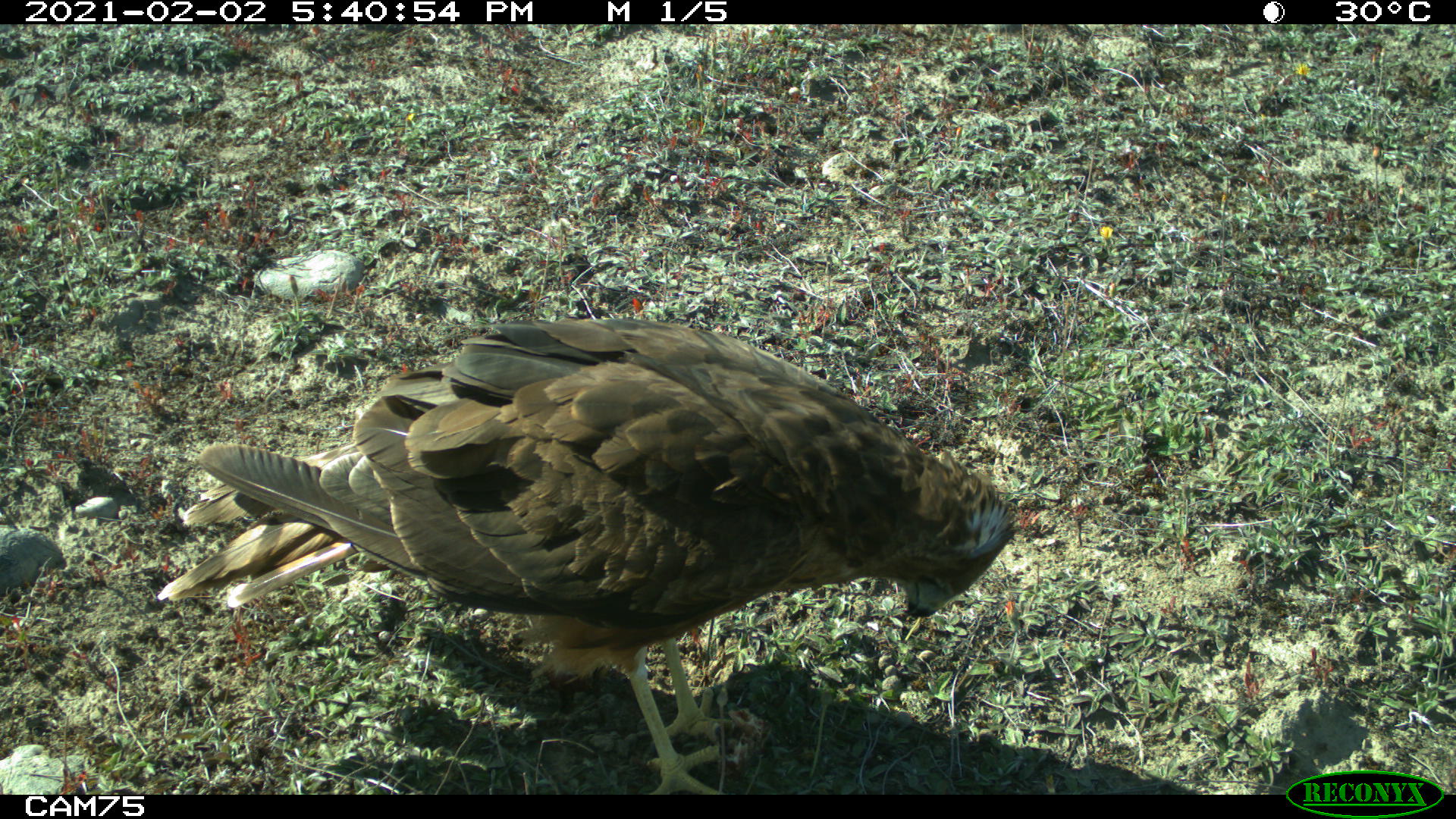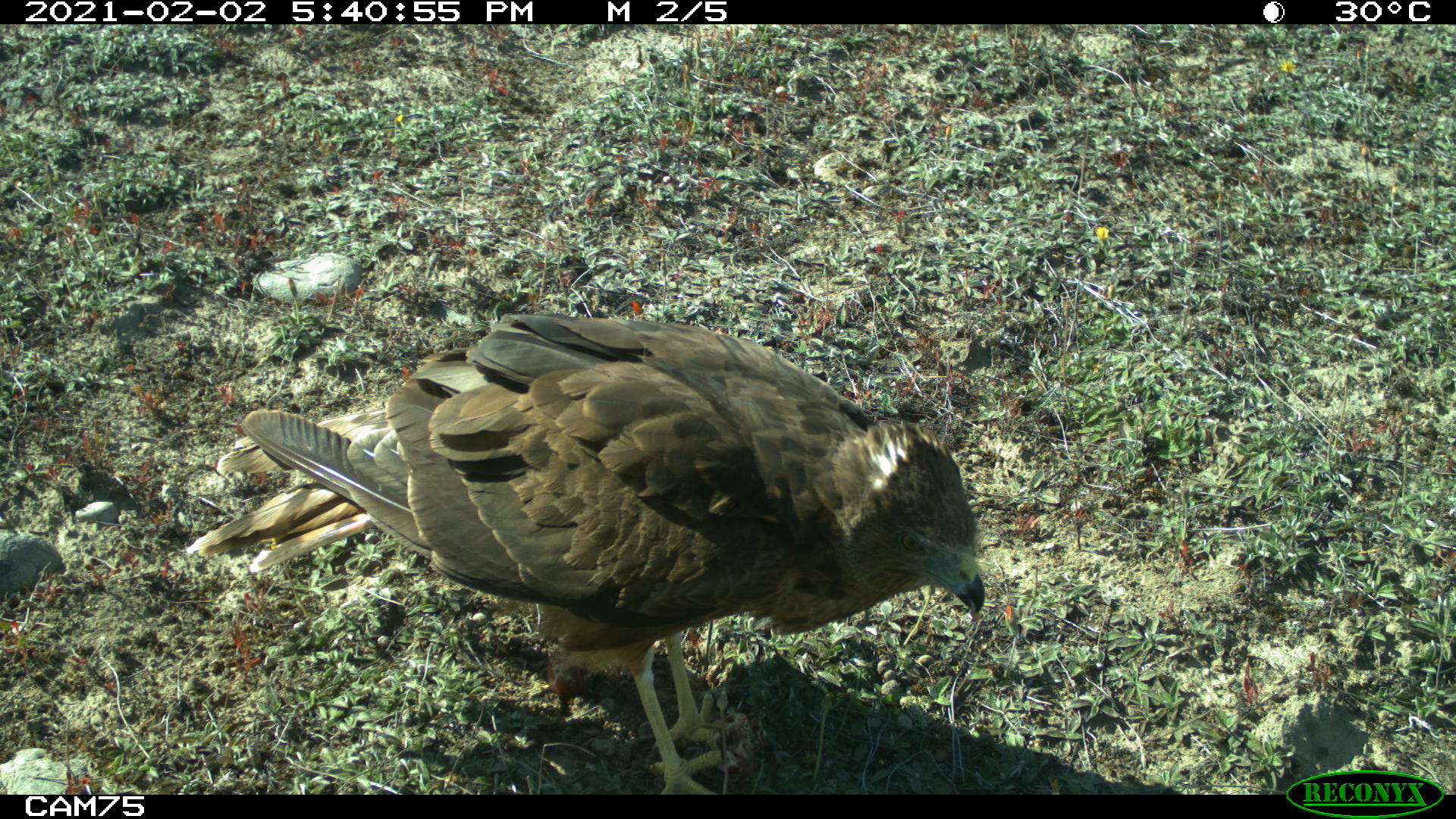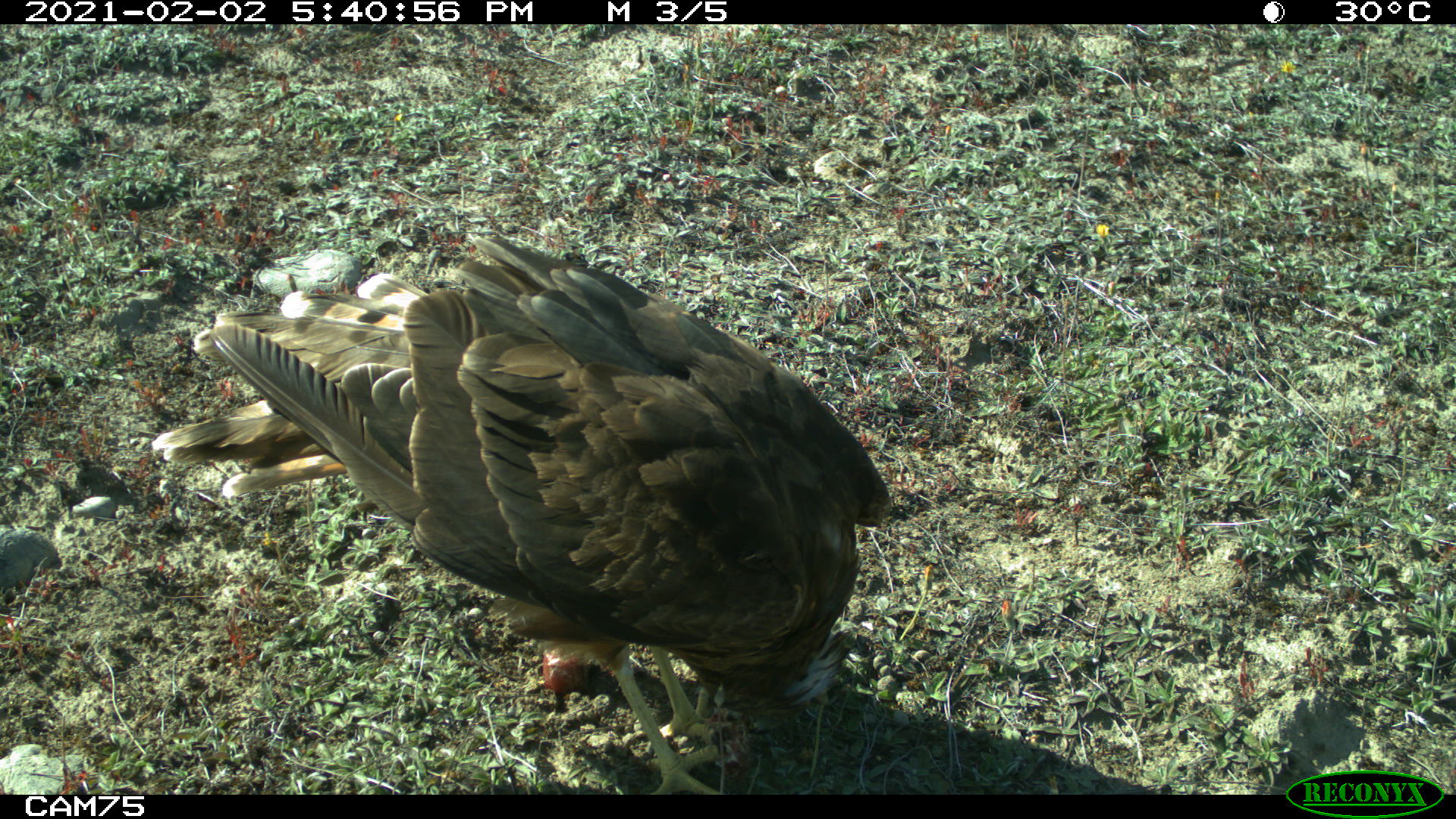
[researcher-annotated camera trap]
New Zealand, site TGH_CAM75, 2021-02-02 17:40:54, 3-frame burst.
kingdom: Animalia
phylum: Chordata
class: Aves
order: Accipitriformes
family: Accipitridae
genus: Circus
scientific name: Circus approximans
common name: swamp harrier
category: harrier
Harrier (swamp harrier) (Circus approximans).